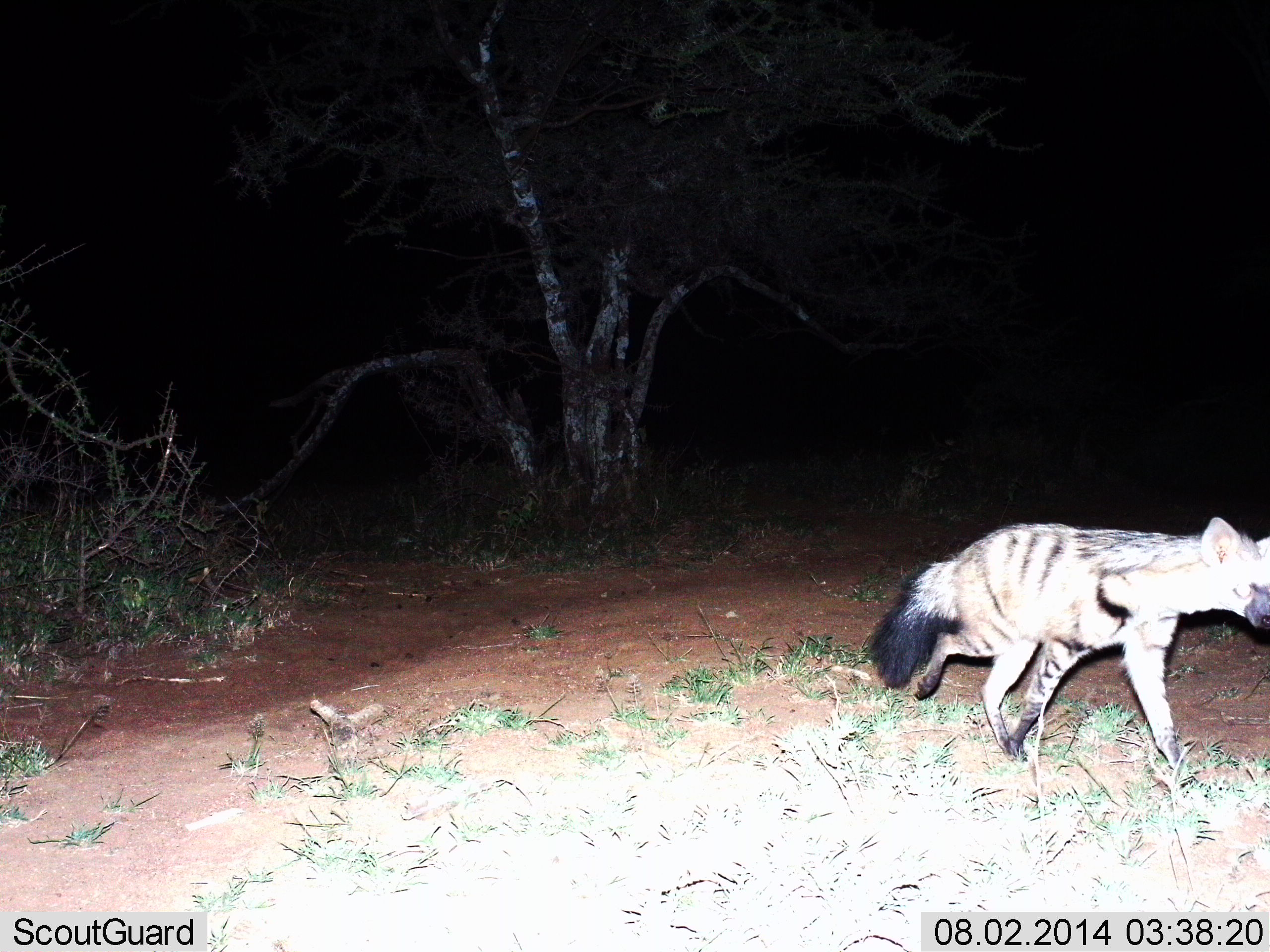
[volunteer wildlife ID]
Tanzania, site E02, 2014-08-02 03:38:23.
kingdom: Animalia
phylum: Chordata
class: Mammalia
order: Carnivora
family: Hyaenidae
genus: Proteles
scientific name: Proteles cristatus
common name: aardwolf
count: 1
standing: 10%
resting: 0%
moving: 90%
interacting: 0%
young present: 0%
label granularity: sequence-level